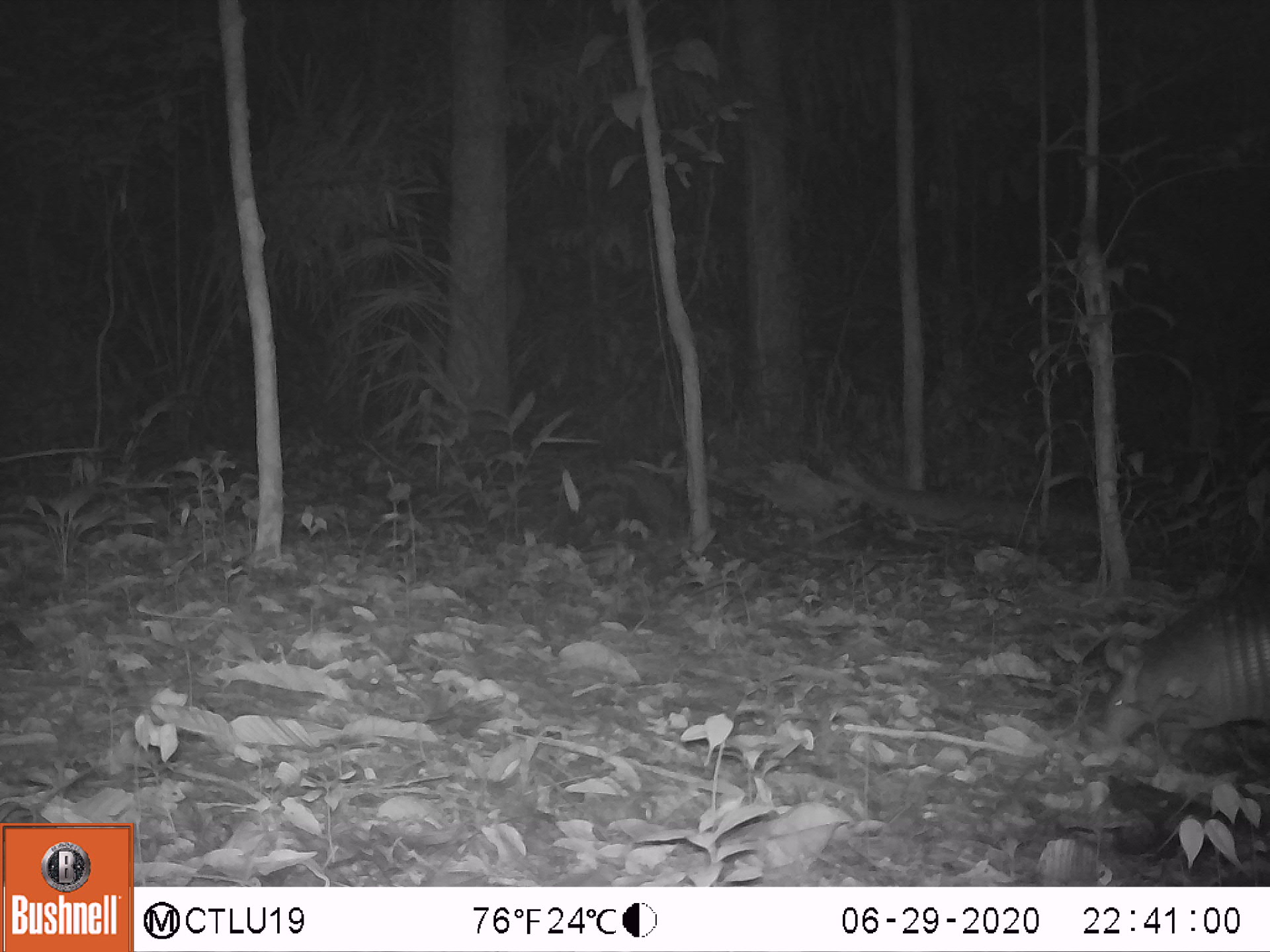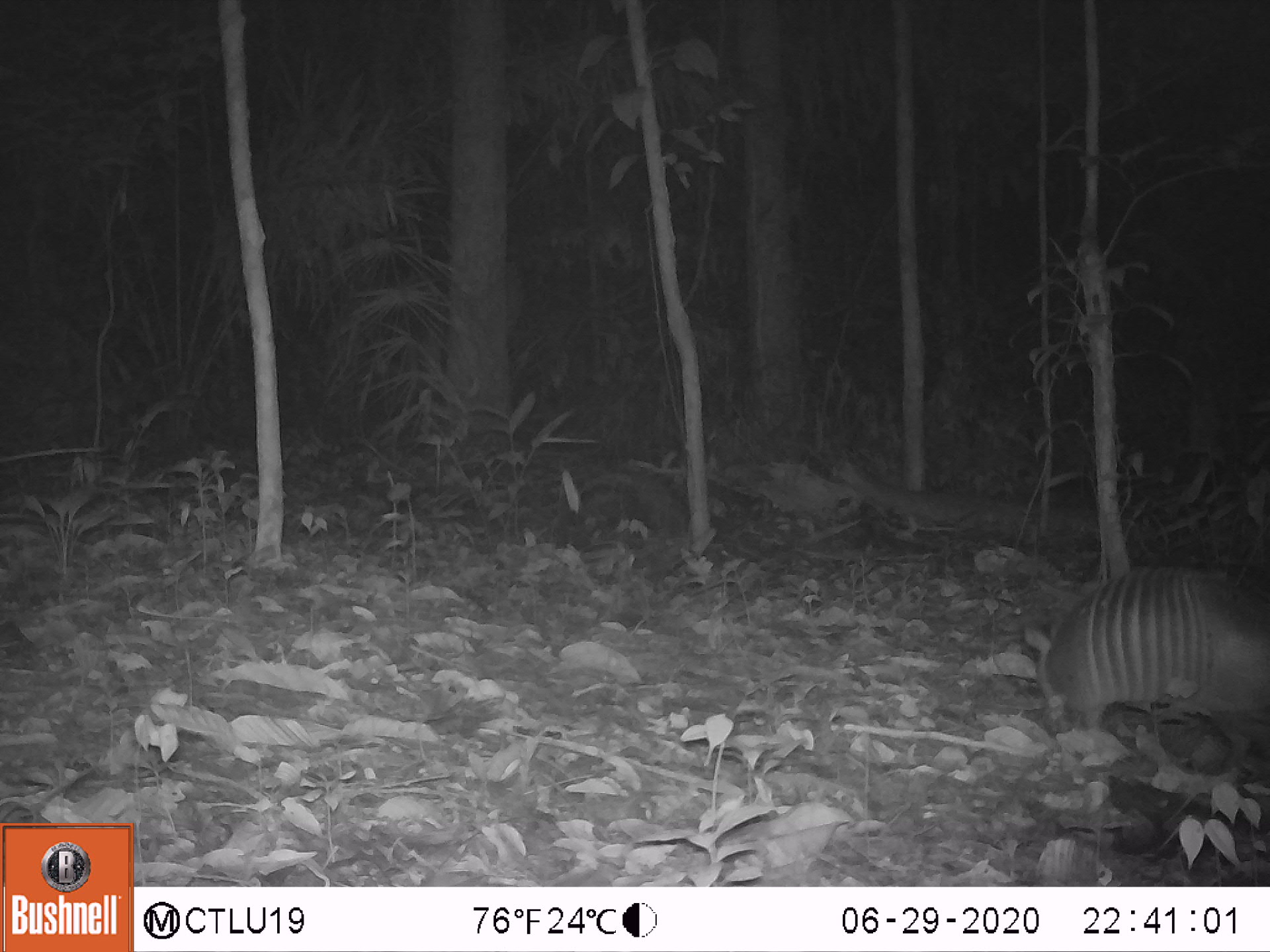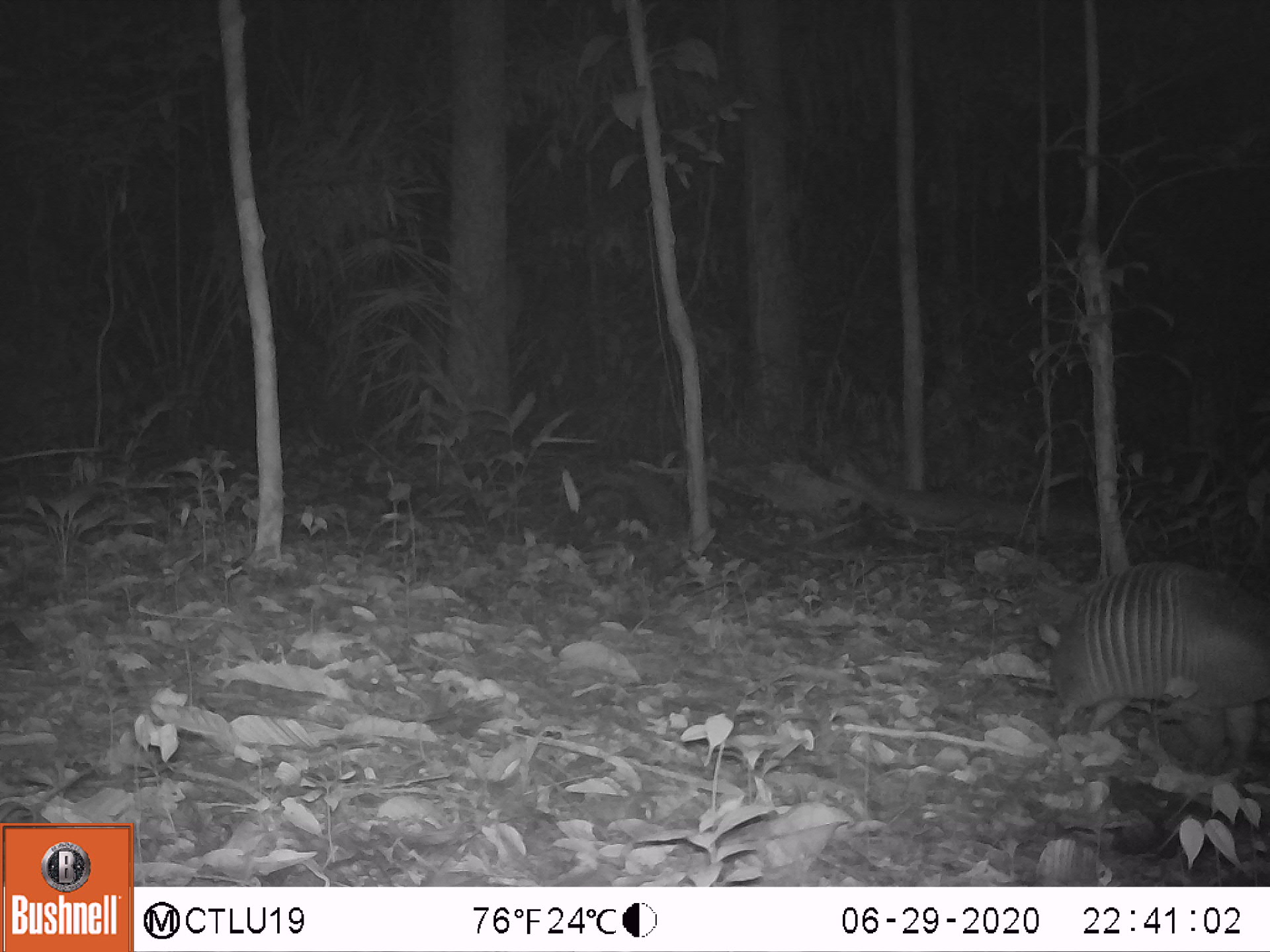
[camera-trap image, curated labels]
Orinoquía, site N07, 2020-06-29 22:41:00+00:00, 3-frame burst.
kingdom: Animalia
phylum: Chordata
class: Mammalia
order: Cingulata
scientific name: Cingulata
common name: armadillo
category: unknown armadillo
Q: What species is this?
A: Unknown armadillo (armadillo) (Cingulata).